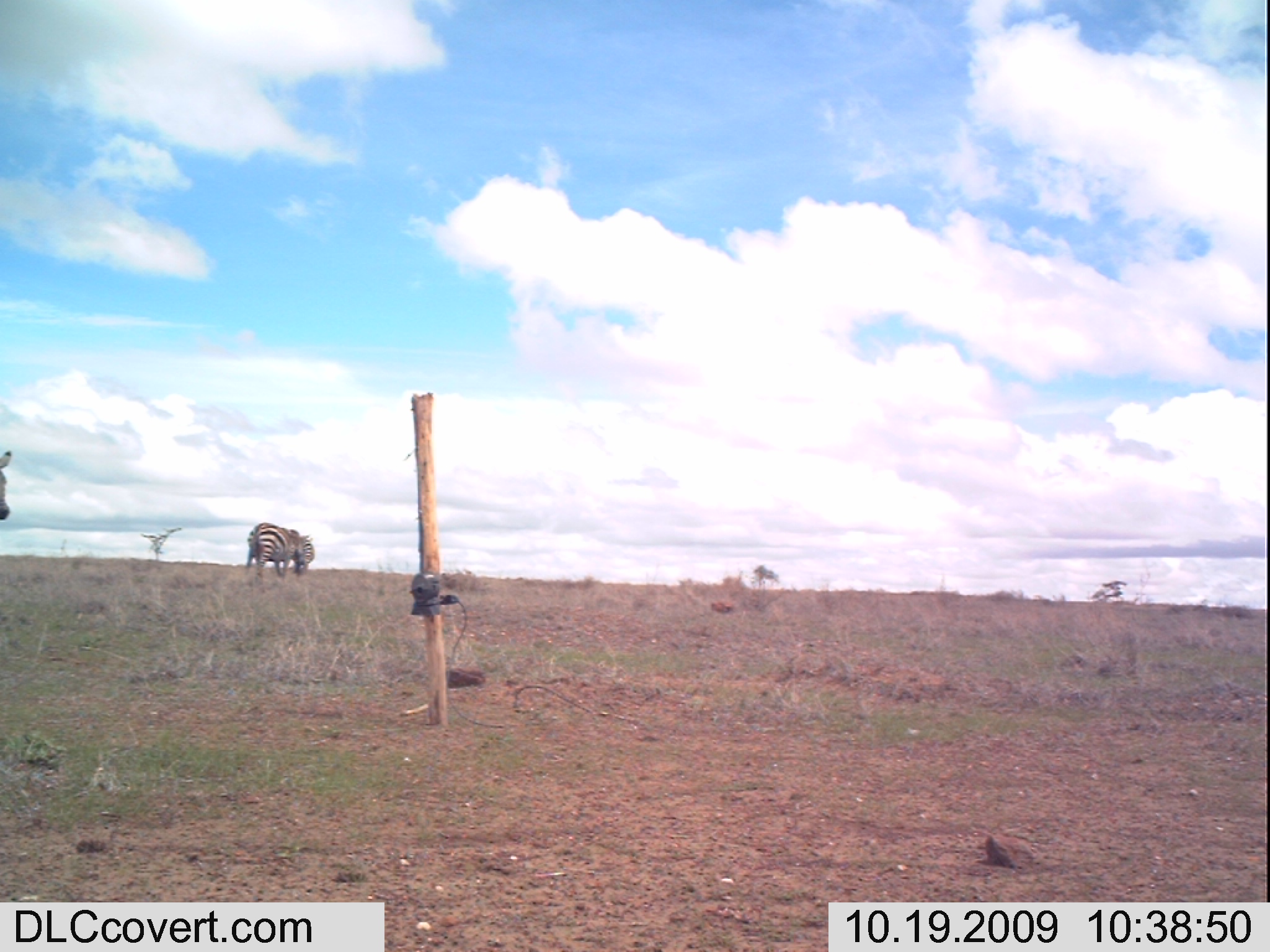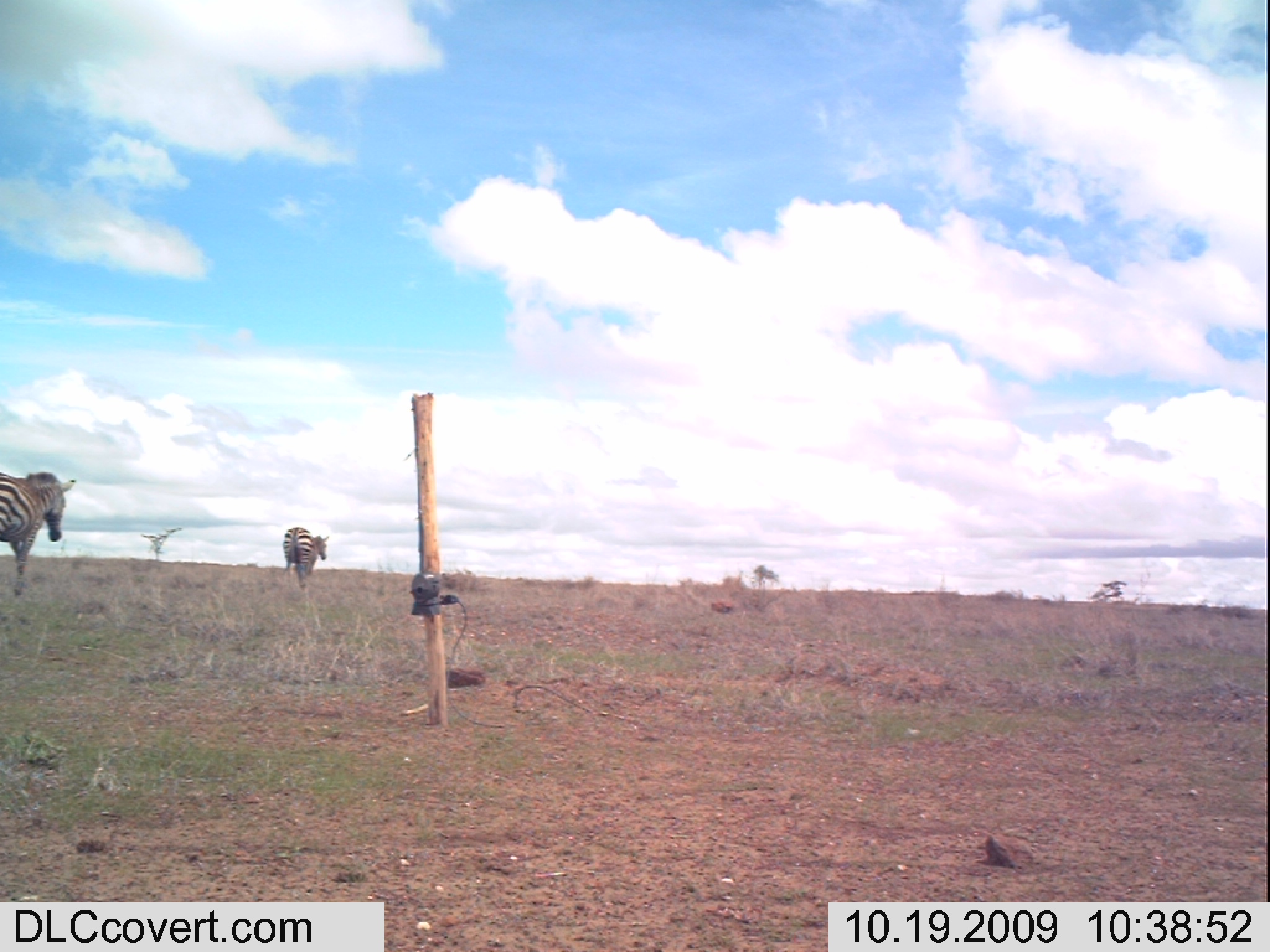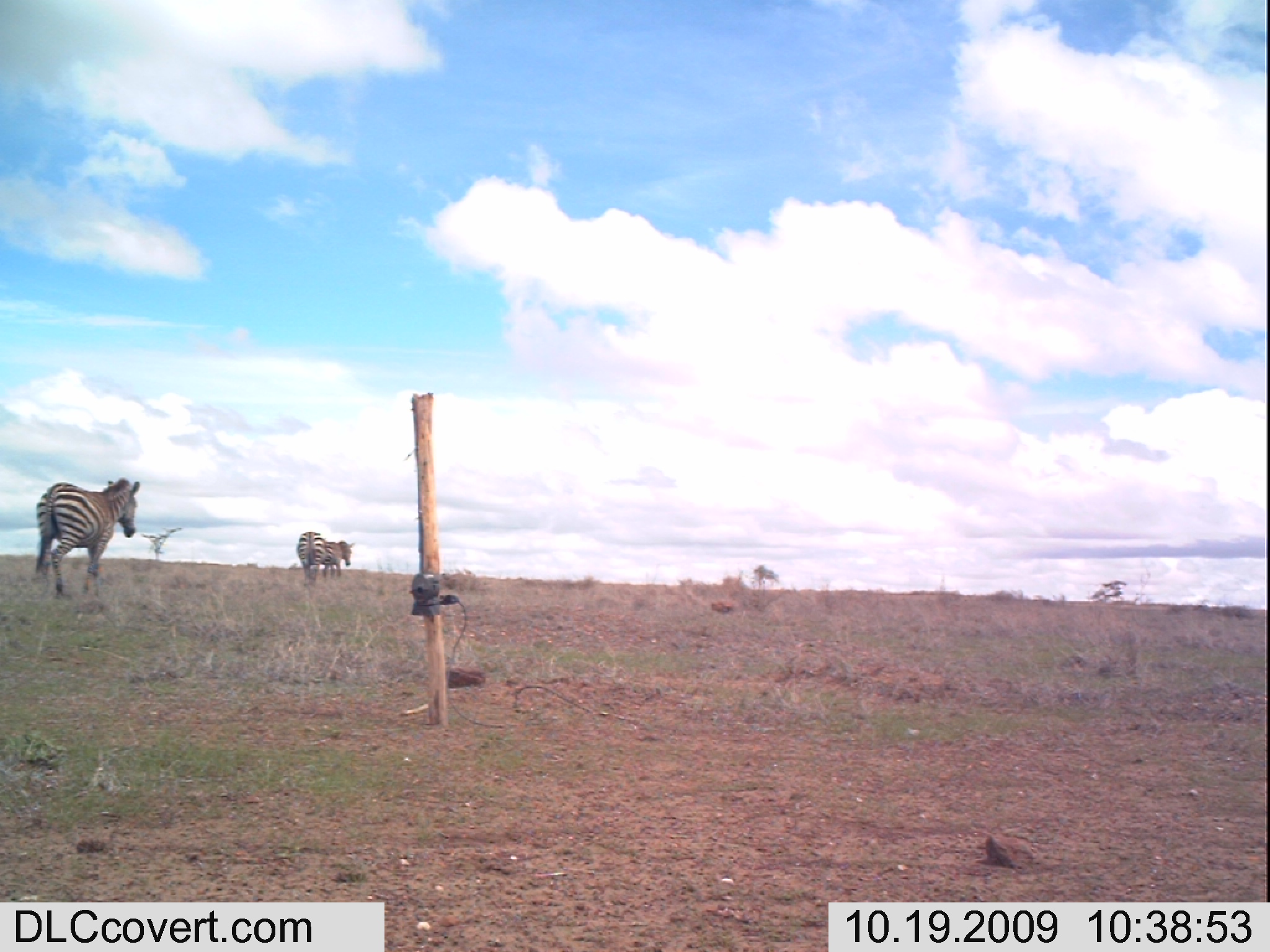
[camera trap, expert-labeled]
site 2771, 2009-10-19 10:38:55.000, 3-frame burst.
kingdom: Animalia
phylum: Chordata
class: Mammalia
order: Perissodactyla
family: Equidae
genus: Equus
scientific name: Equus quagga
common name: plains zebra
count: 2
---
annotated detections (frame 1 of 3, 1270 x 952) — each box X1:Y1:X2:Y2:
equus quagga: 254:522:308:580; 246:522:299:568; 293:535:314:576; 0:452:11:519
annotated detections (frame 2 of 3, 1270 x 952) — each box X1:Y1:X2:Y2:
equus quagga: 2:473:73:595; 285:527:329:592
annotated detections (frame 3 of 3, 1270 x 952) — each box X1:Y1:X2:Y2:
equus quagga: 35:476:142:598; 296:531:325:584; 322:541:356:580